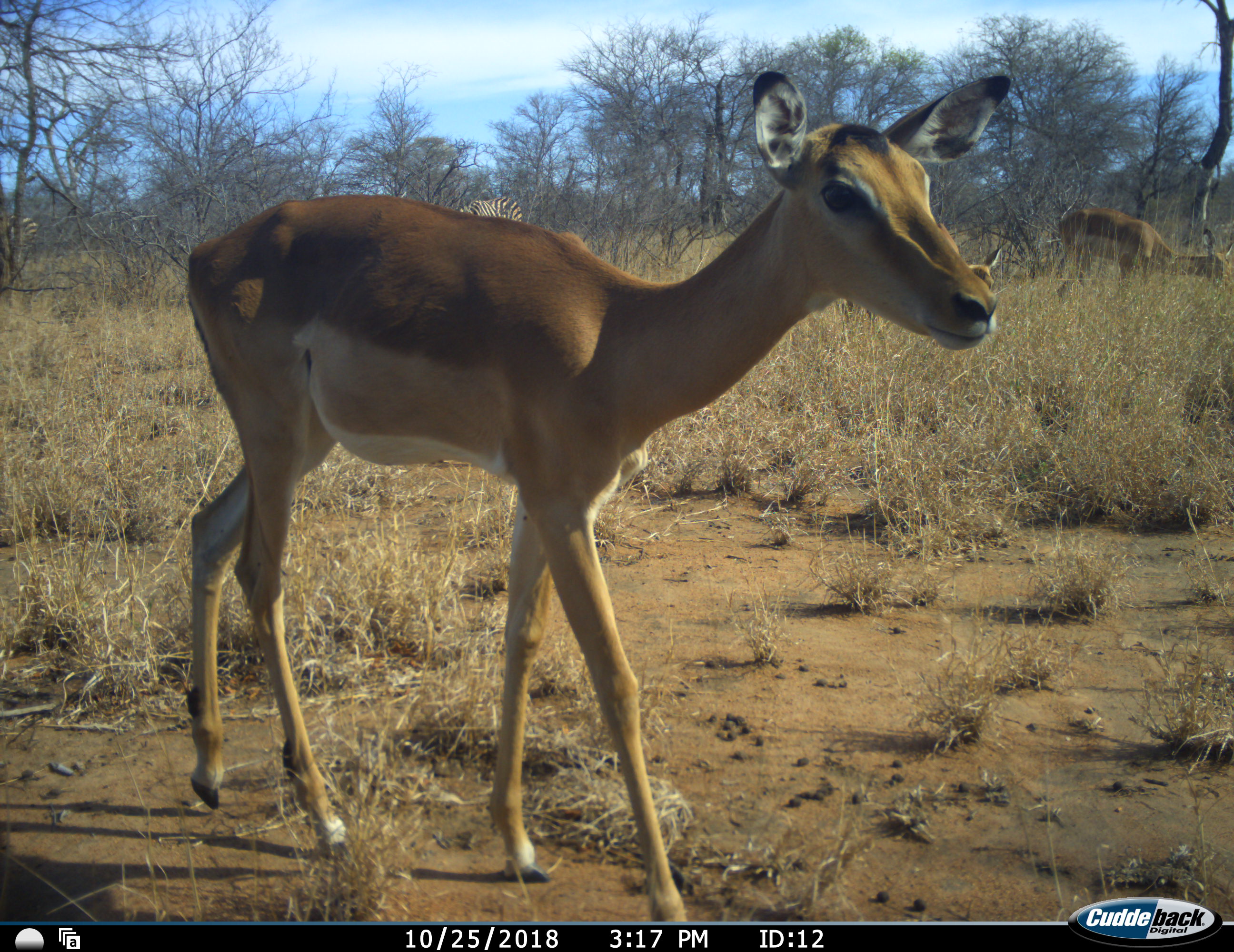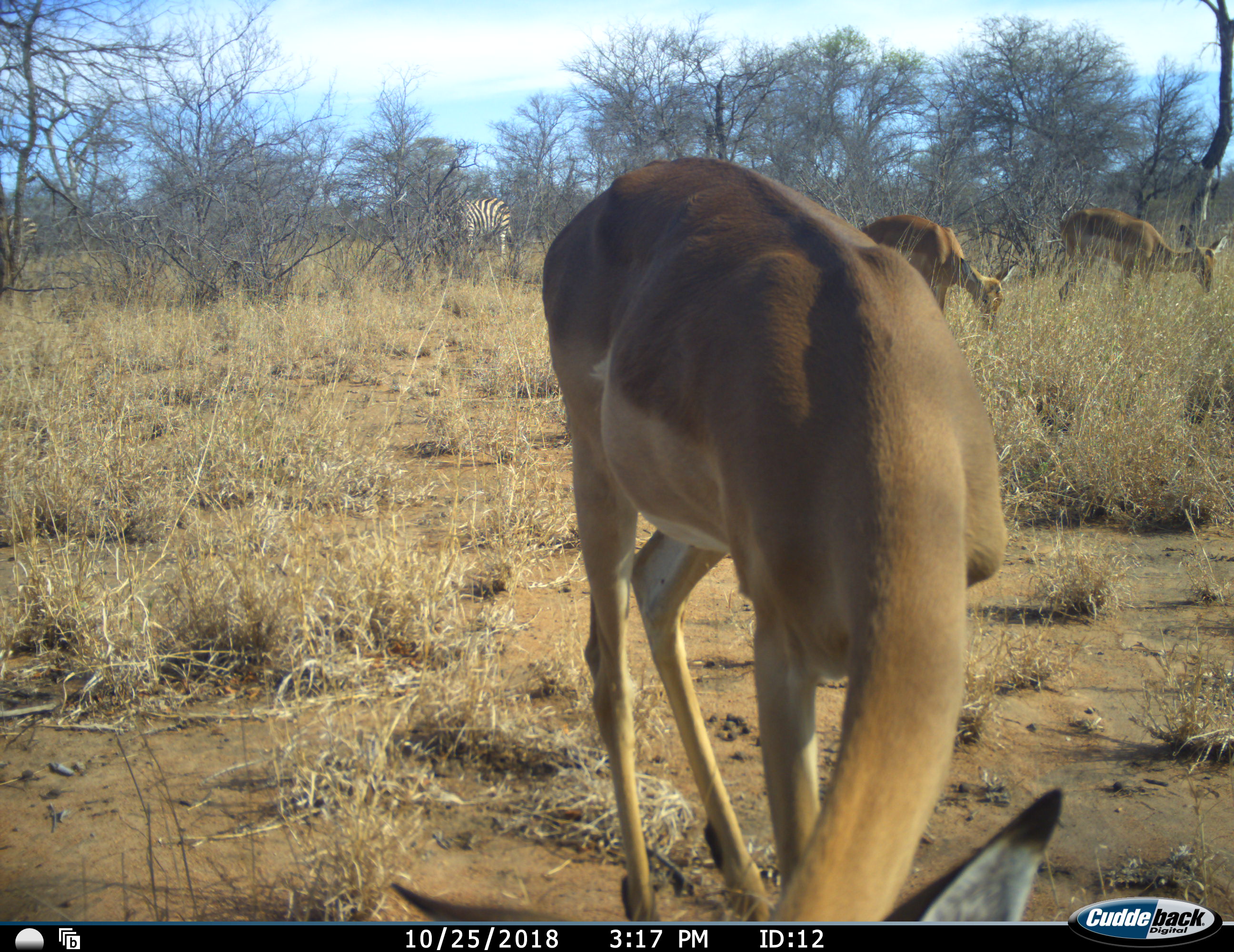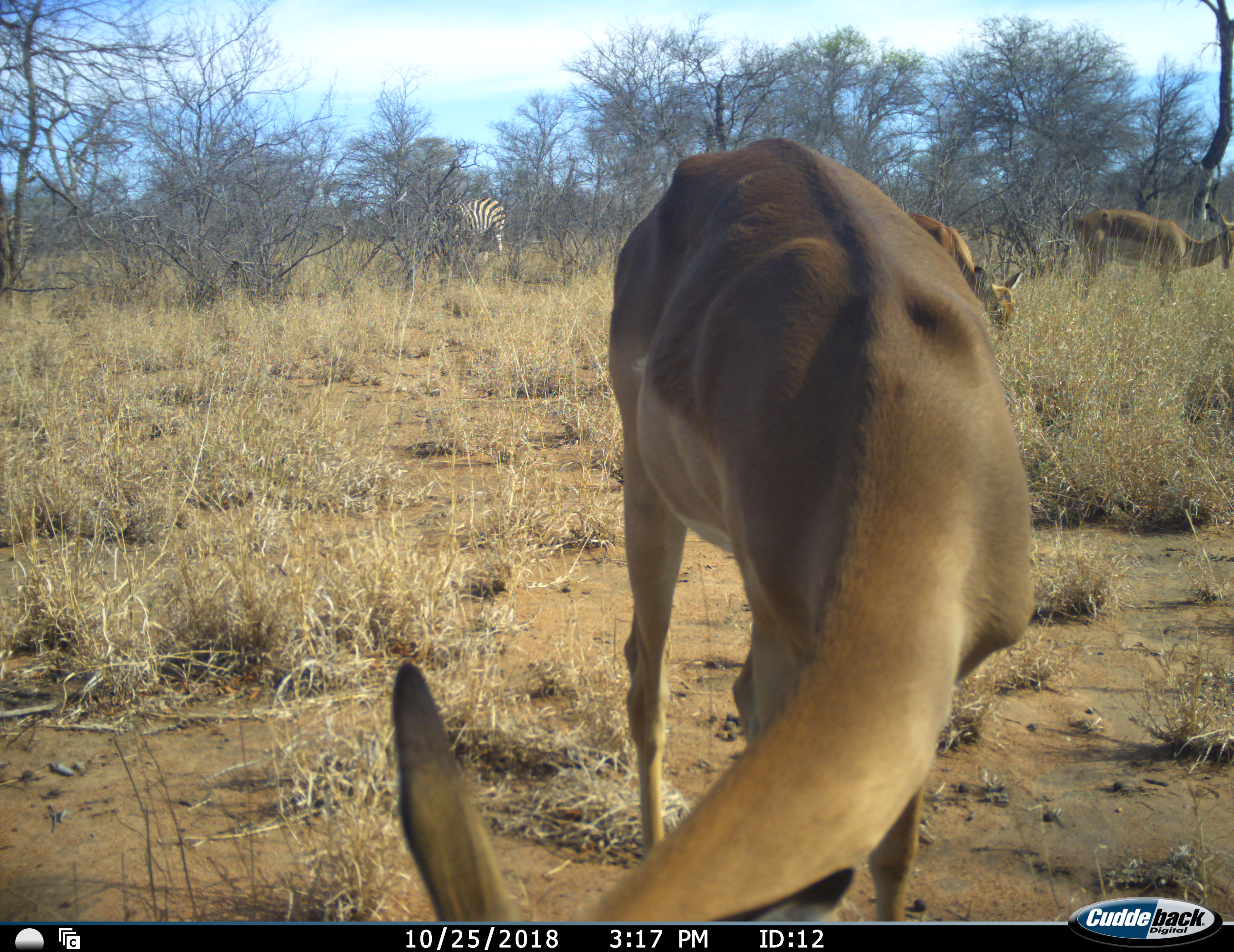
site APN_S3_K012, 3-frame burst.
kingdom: Animalia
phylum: Chordata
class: Mammalia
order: Artiodactyla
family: Bovidae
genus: Aepyceros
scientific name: Aepyceros melampus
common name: impala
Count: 3.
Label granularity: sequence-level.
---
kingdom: Animalia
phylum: Chordata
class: Mammalia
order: Perissodactyla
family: Equidae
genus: Equus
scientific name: Equus quagga burchellii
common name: burchell's zebra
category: zebraburchells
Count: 1.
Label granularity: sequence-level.